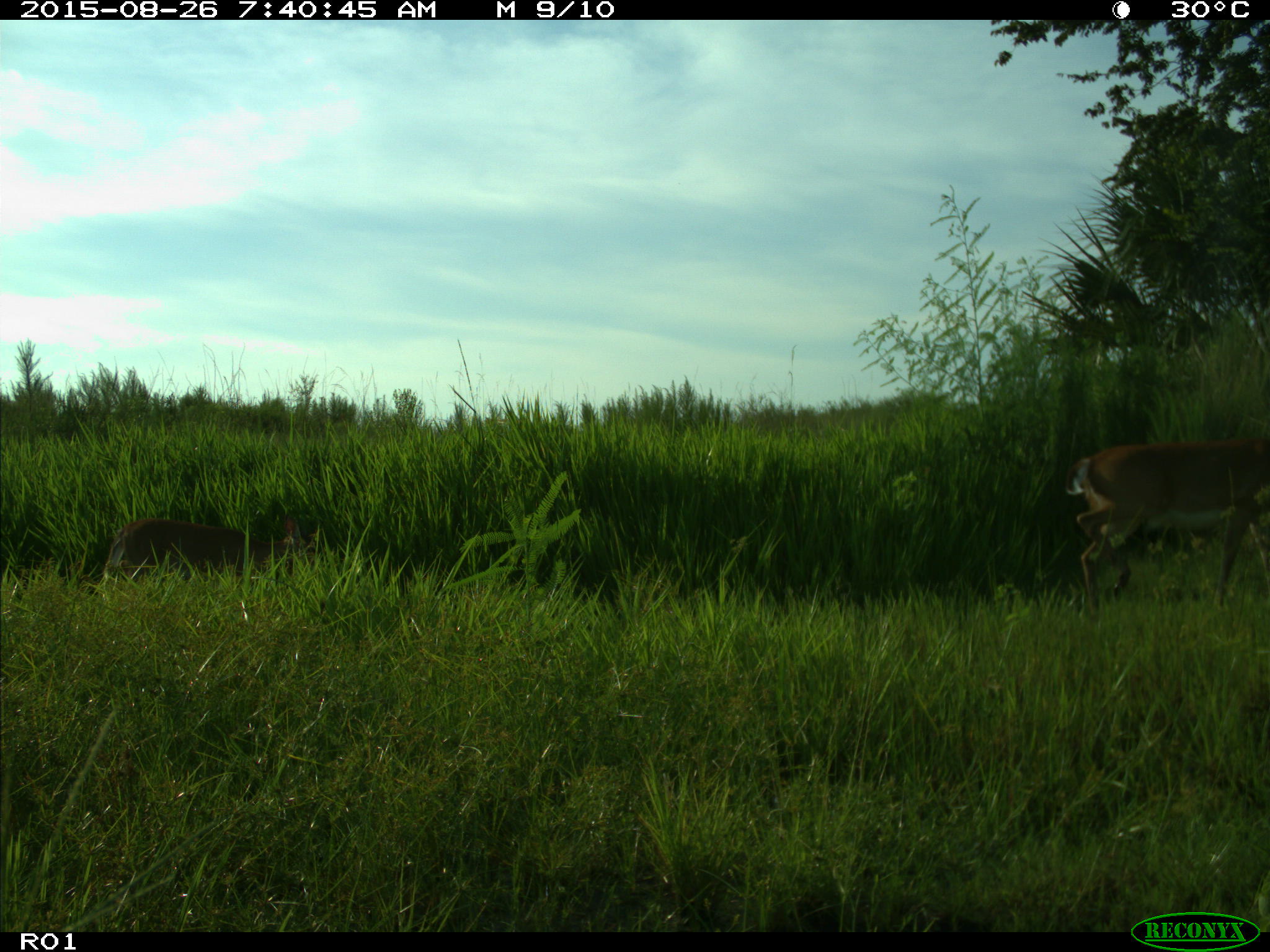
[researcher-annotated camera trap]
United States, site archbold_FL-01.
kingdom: Animalia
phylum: Chordata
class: Mammalia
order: Artiodactyla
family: Cervidae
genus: Odocoileus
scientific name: Odocoileus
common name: deer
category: unidentified deer